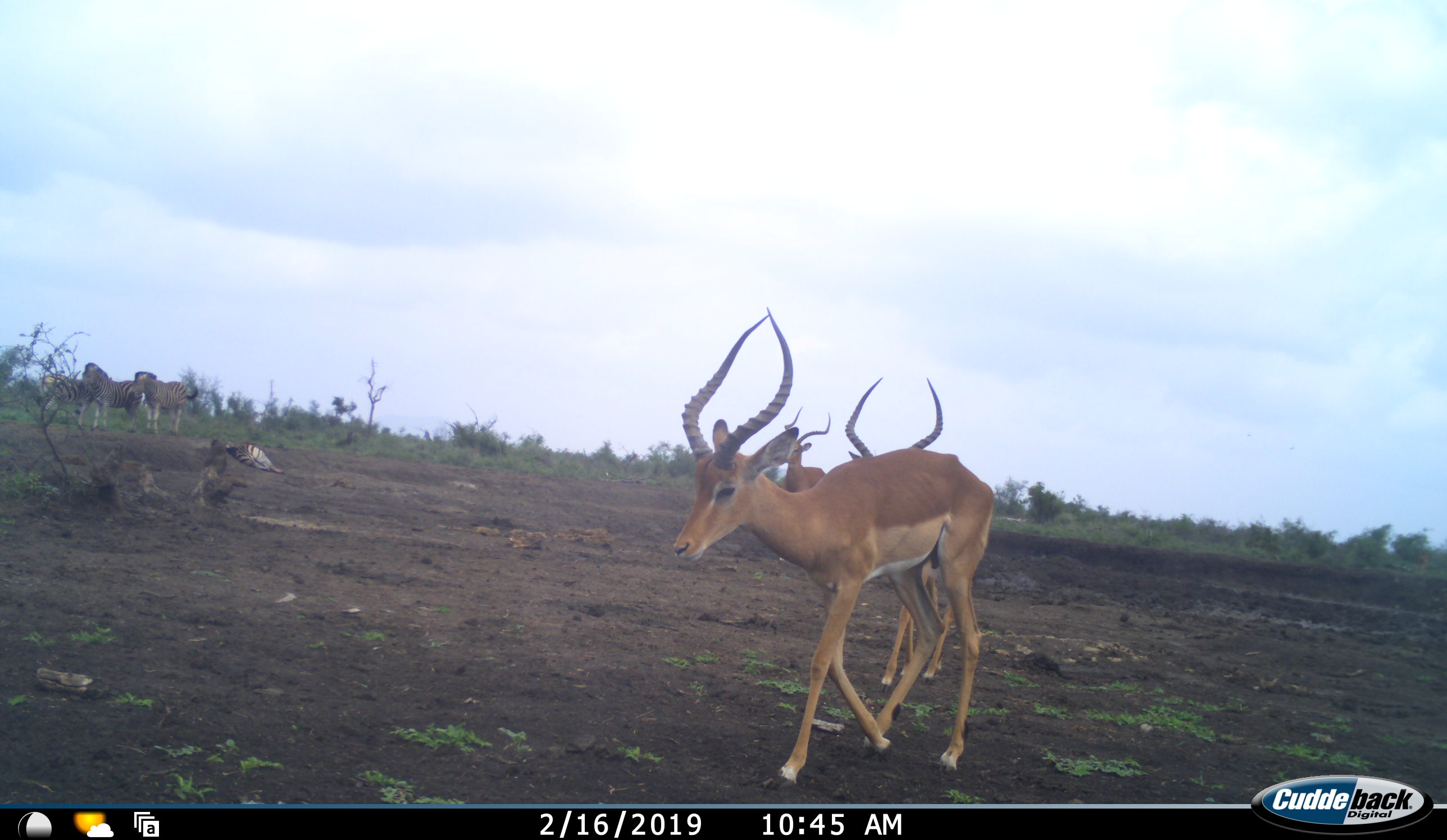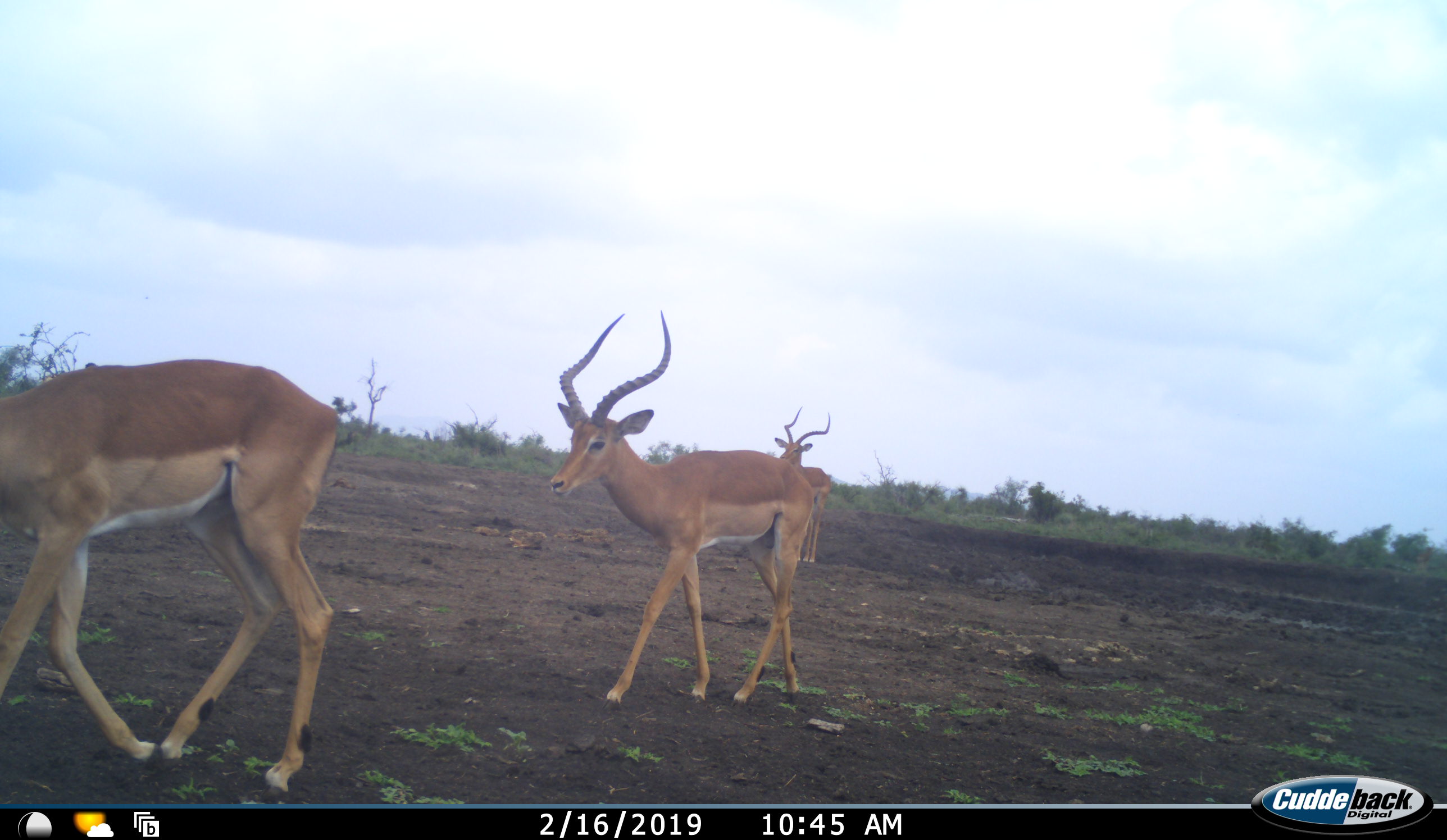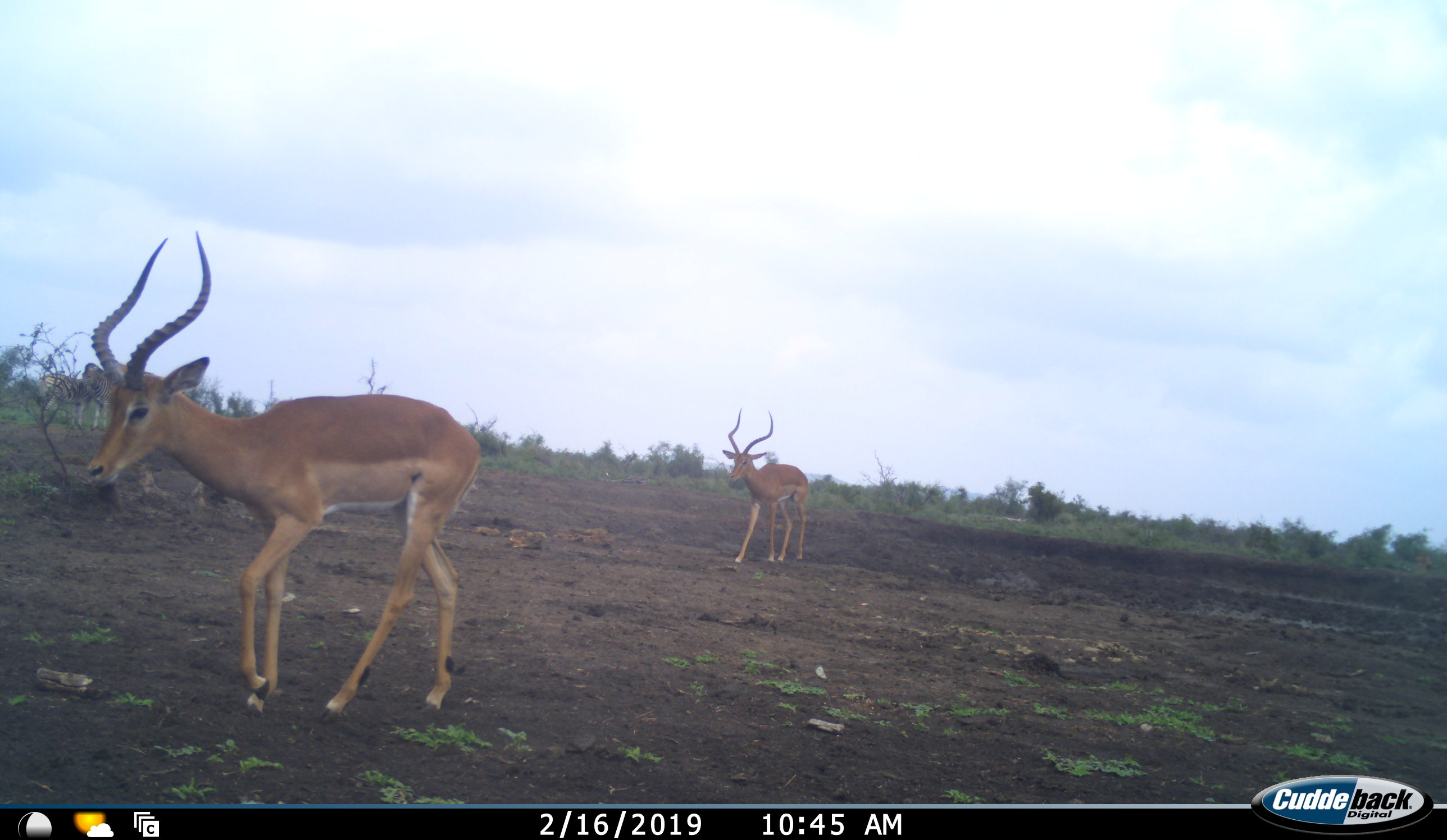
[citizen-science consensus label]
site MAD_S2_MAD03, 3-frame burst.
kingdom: Animalia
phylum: Chordata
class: Mammalia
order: Artiodactyla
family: Bovidae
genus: Aepyceros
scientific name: Aepyceros melampus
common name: impala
Impala (Aepyceros melampus), count 3. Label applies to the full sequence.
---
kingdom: Animalia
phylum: Chordata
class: Mammalia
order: Perissodactyla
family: Equidae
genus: Equus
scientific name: Equus quagga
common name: plains zebra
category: zebraplains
Zebraplains (plains zebra) (Equus quagga), count 4. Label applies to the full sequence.